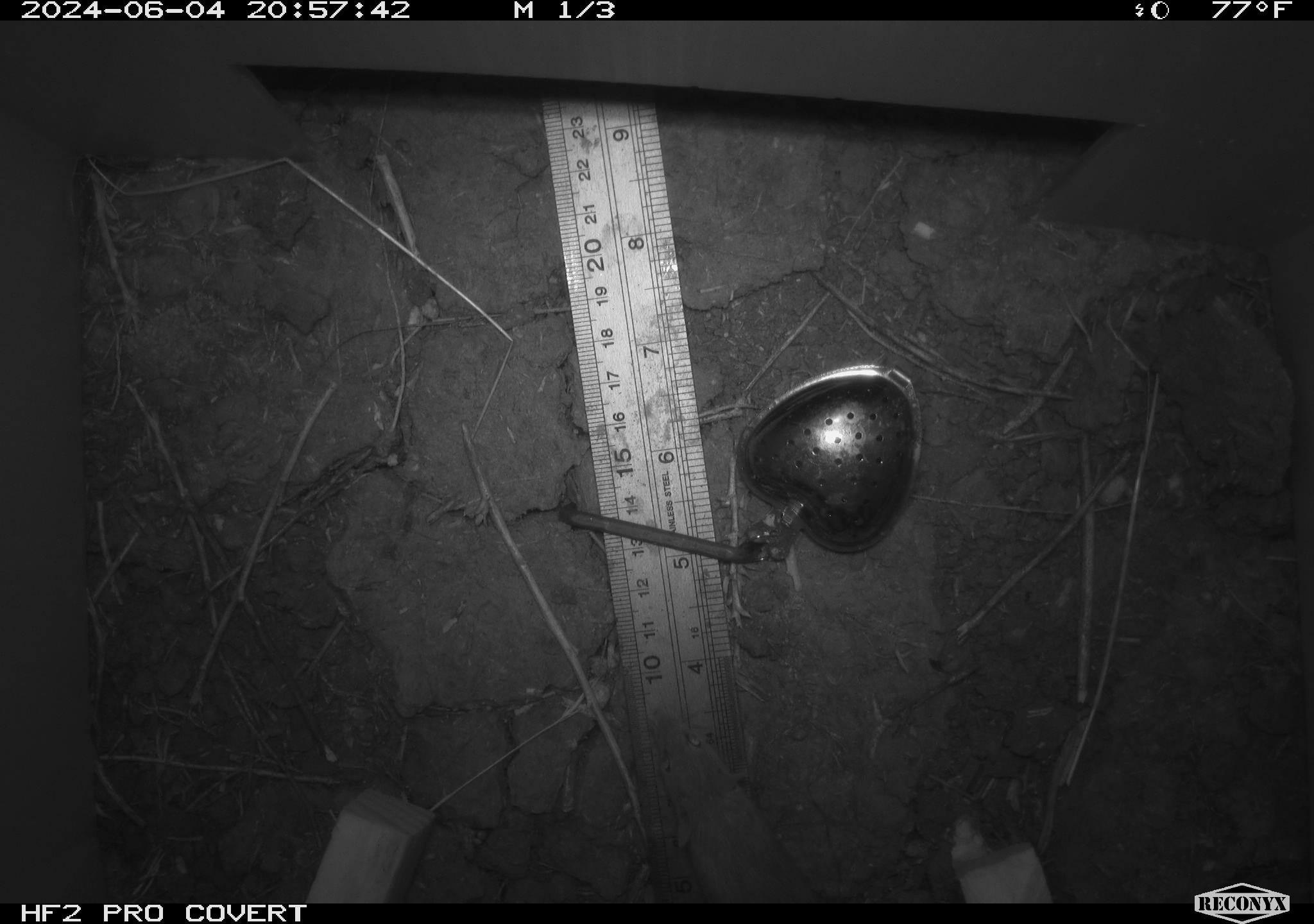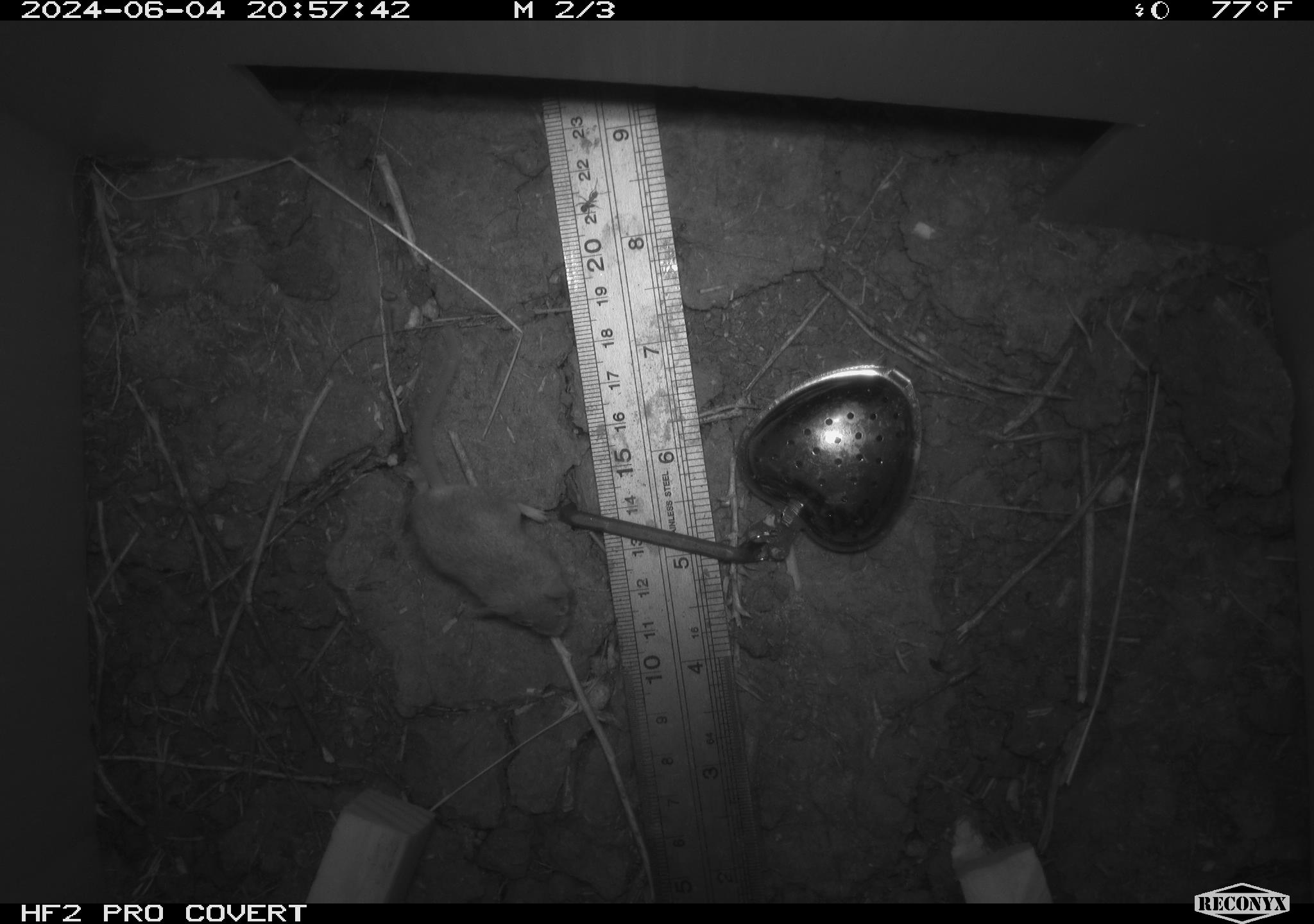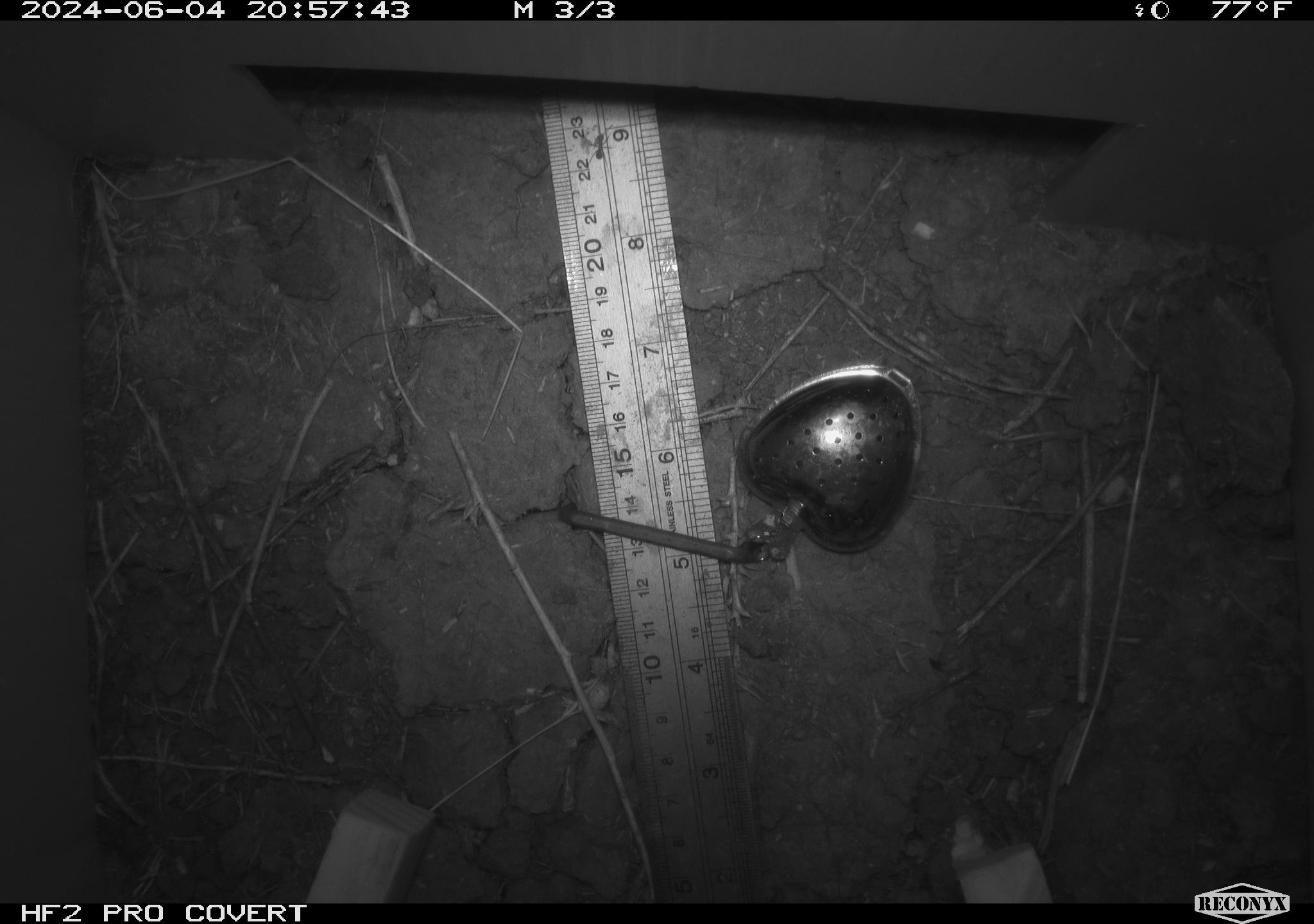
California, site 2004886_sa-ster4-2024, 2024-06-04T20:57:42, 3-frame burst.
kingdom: Animalia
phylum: Chordata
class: Mammalia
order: Rodentia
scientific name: Rodentia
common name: mouse species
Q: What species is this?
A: Mouse species (Rodentia).